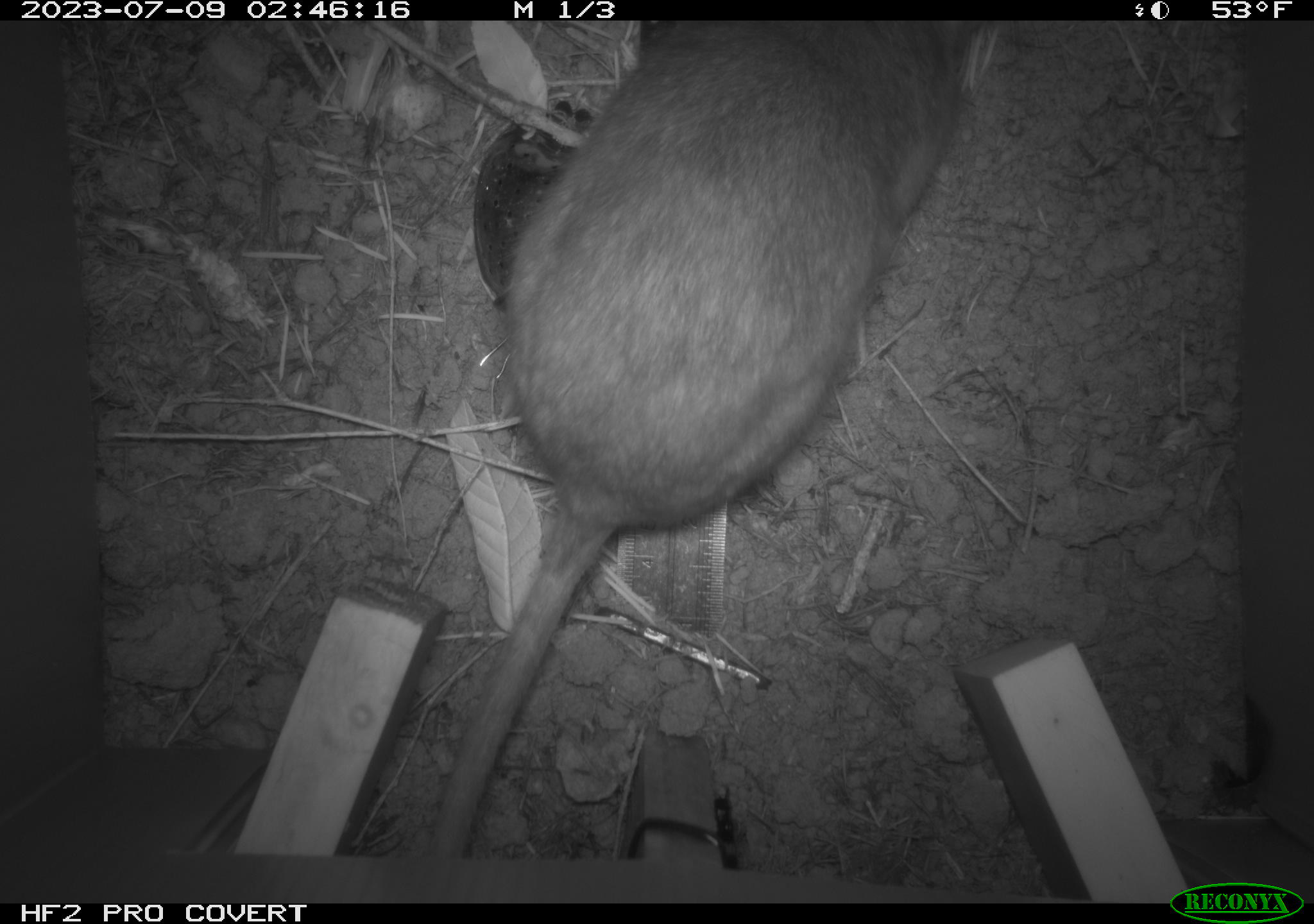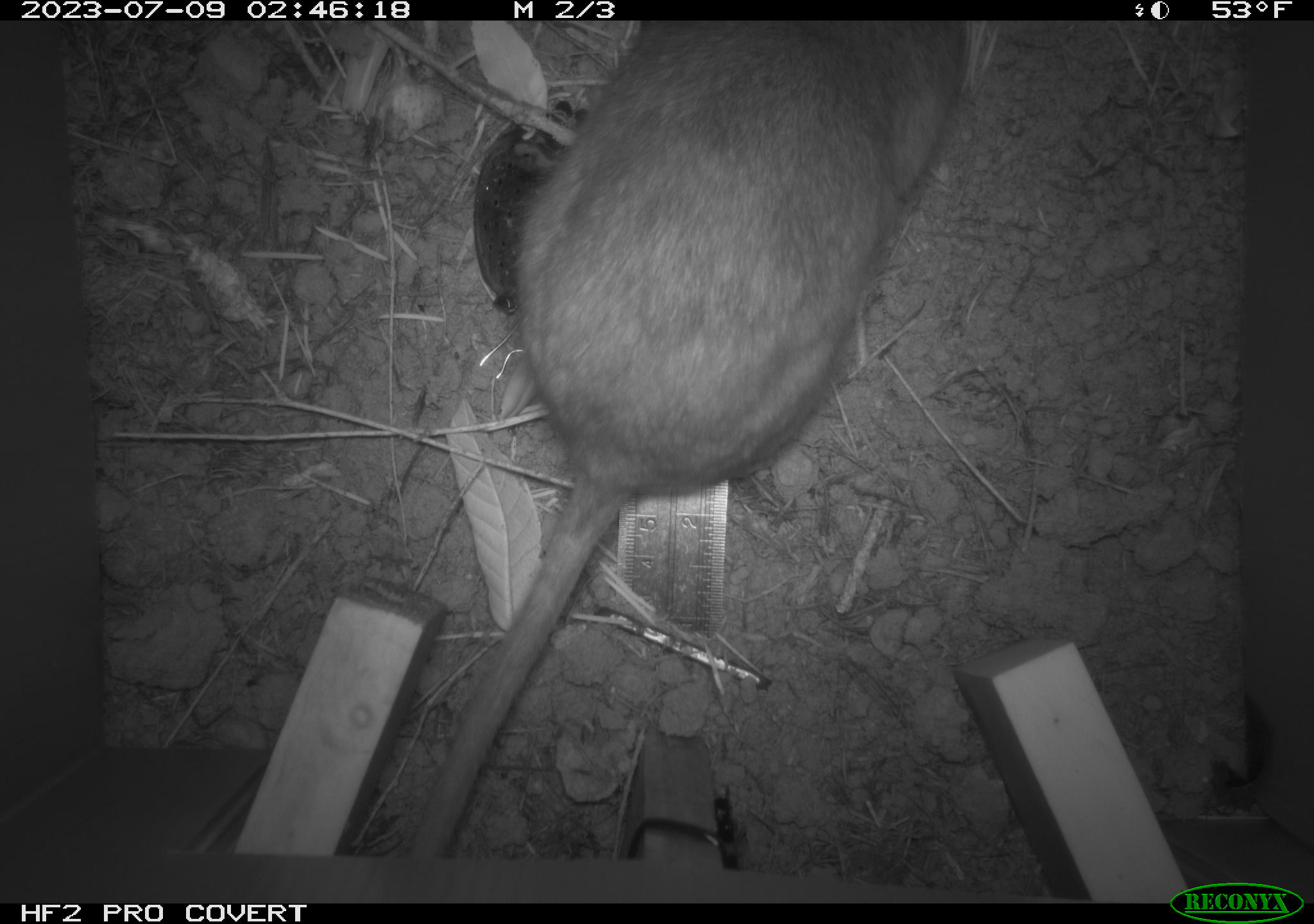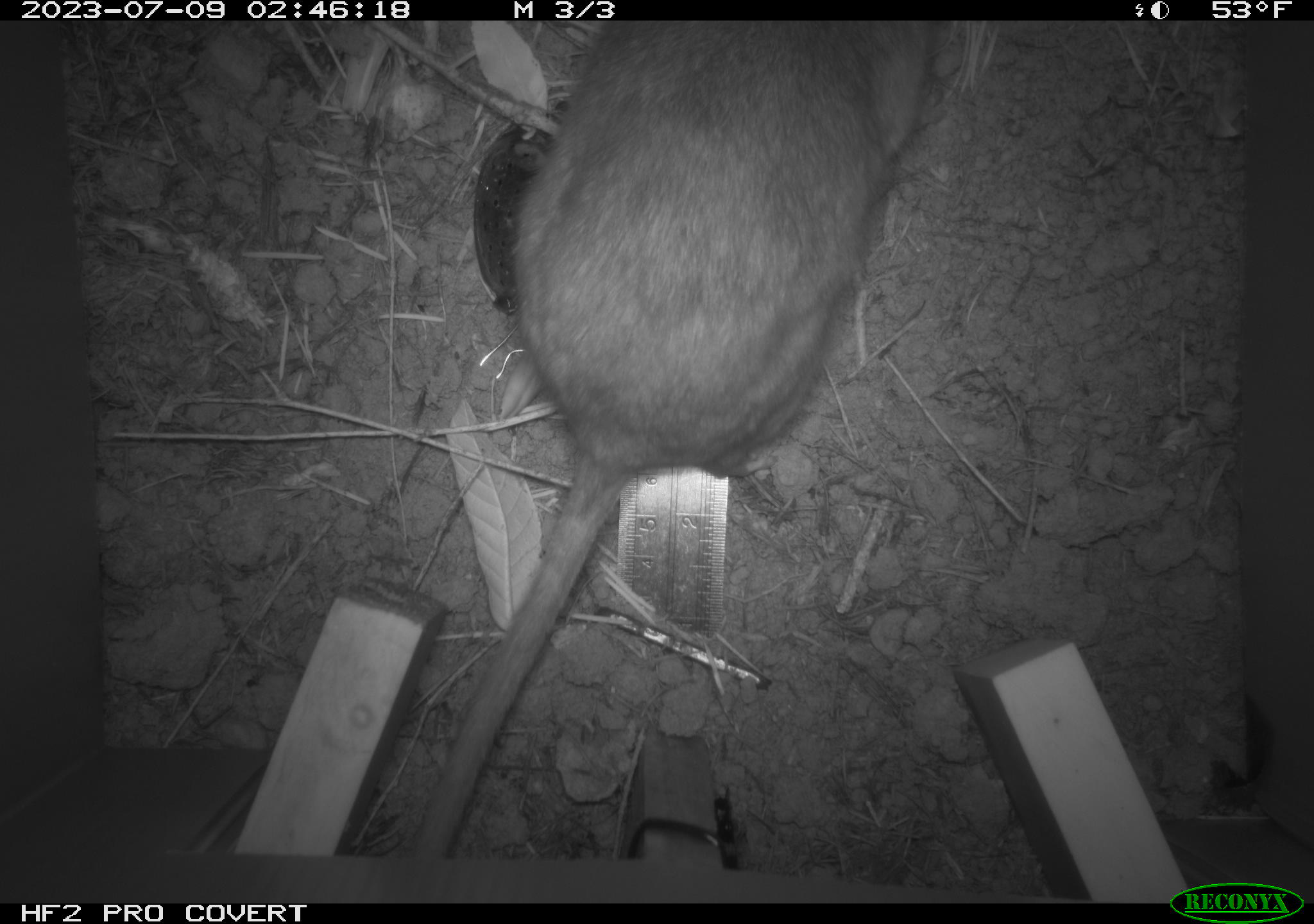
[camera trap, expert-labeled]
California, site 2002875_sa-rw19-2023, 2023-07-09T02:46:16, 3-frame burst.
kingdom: Animalia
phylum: Chordata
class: Mammalia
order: Rodentia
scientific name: Rodentia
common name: mouse species